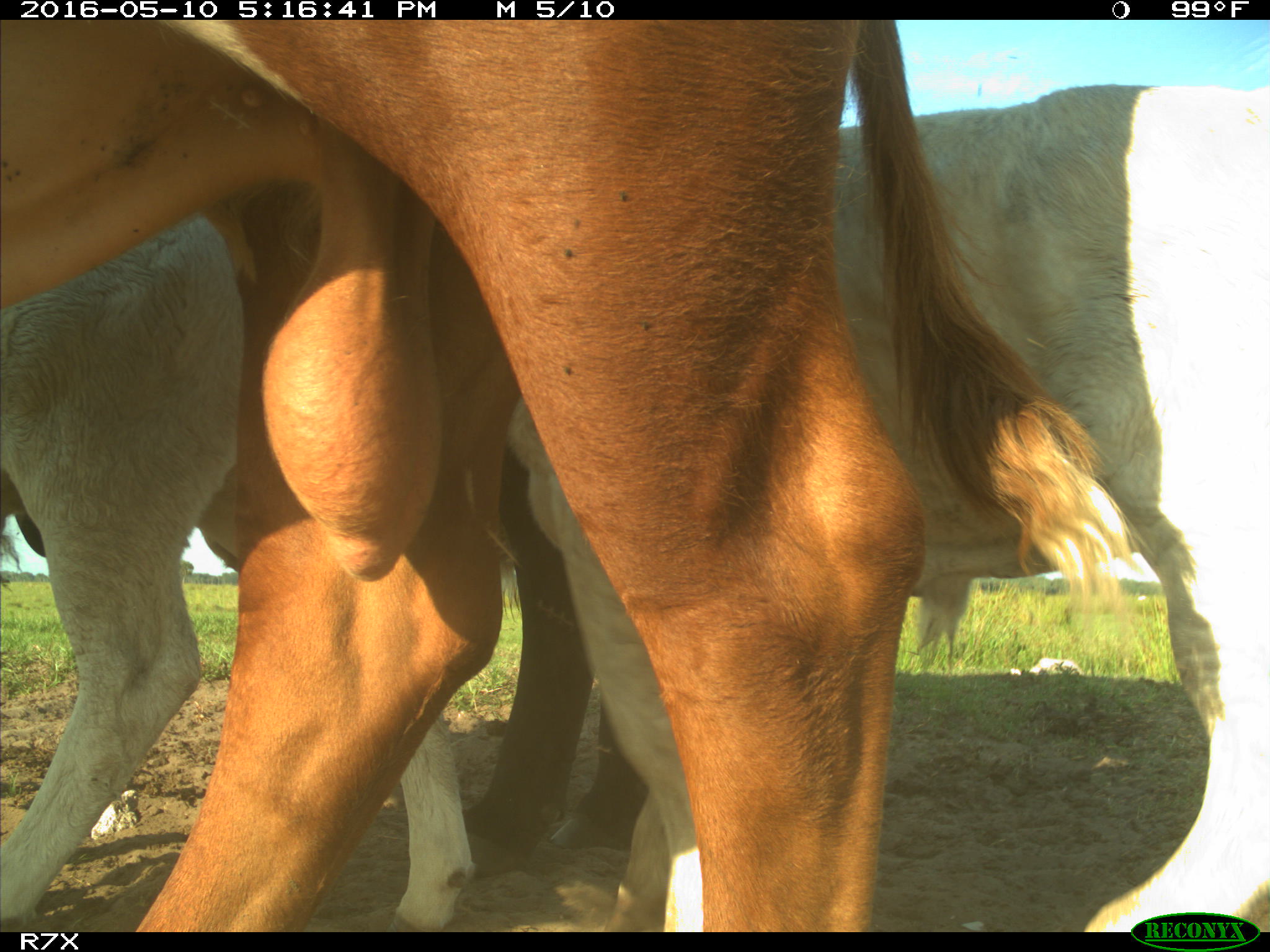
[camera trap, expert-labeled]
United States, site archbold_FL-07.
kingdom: Animalia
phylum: Chordata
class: Mammalia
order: Artiodactyla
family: Bovidae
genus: Bos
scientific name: Bos taurus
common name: domestic cow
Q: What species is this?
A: Bos taurus (domestic cow).